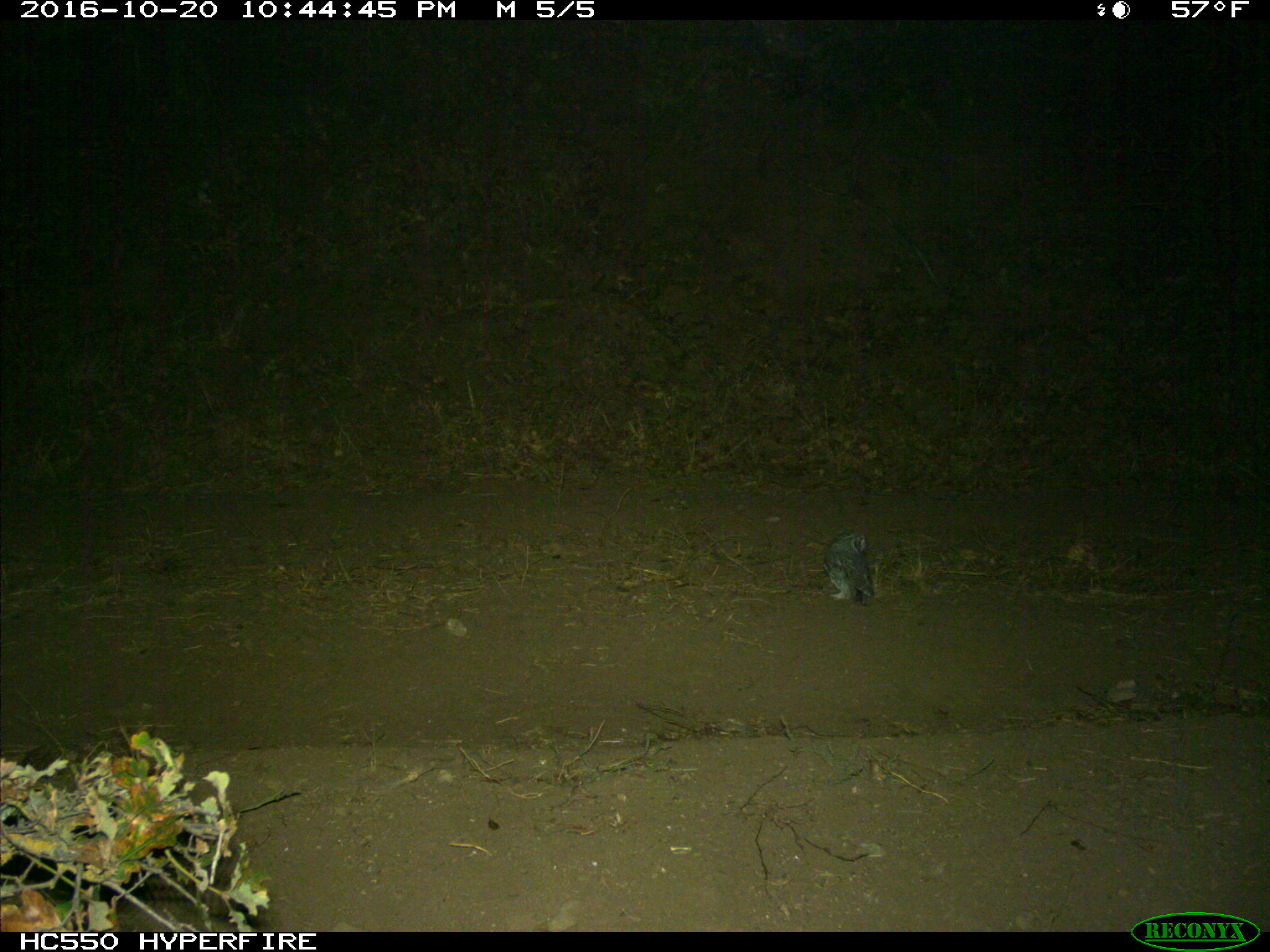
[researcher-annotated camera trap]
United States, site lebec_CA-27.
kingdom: Animalia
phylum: Chordata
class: Aves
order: Accipitriformes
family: Accipitridae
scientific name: Accipitridae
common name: acciptirids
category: unidentified accipitrid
Unidentified accipitrid (acciptirids) (Accipitridae).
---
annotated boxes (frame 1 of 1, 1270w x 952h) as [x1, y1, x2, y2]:
animal: [821, 527, 876, 608]